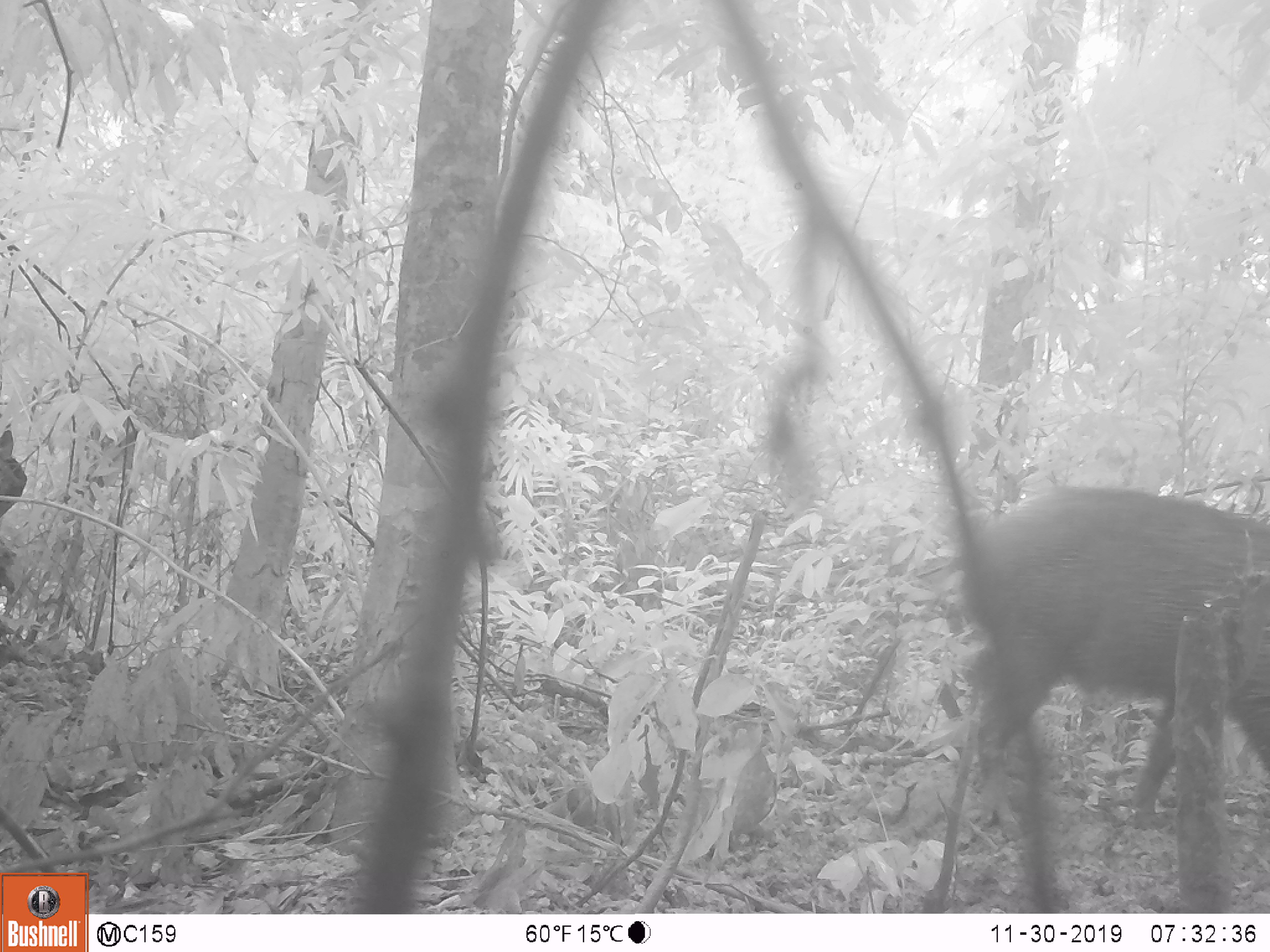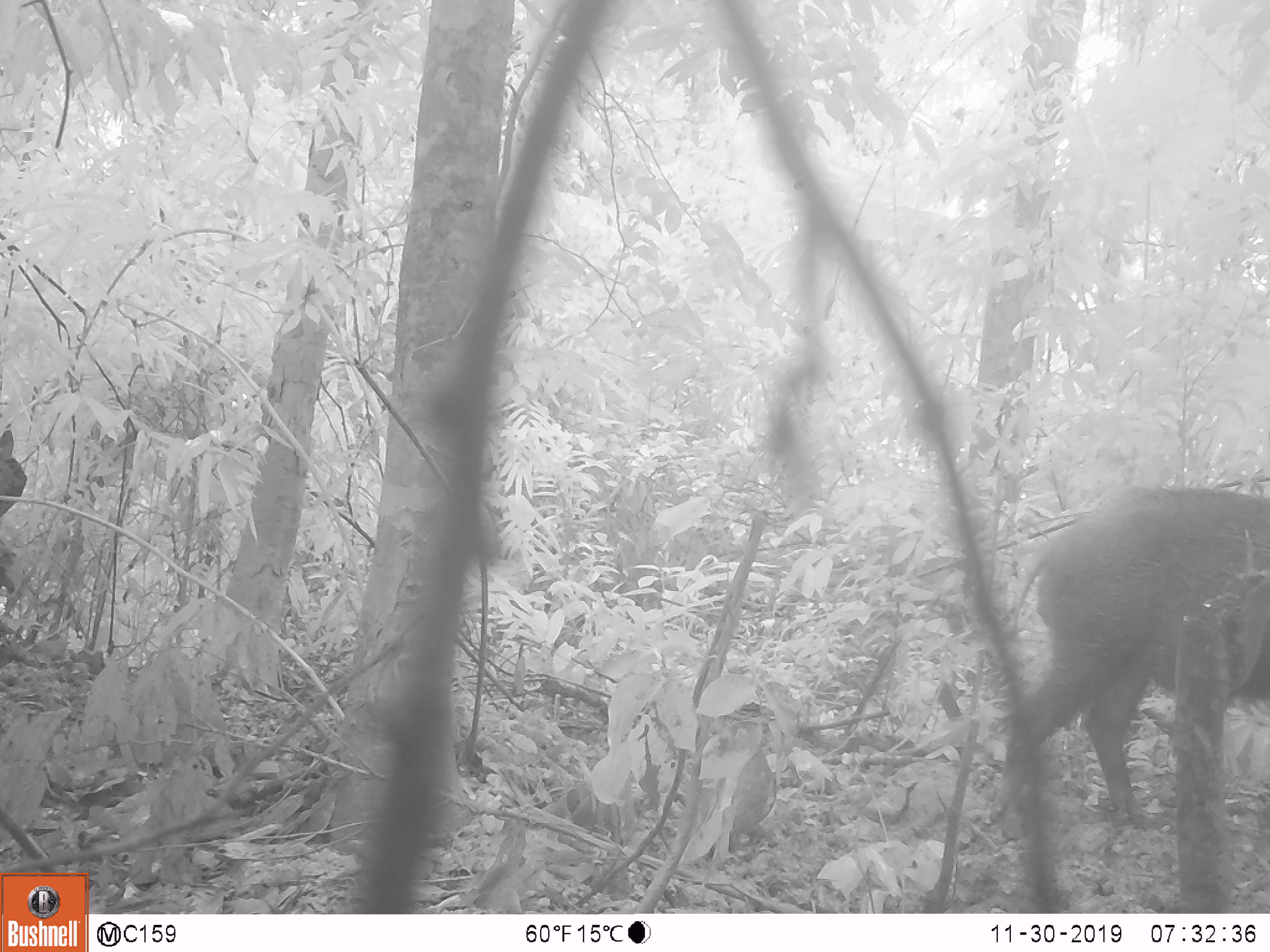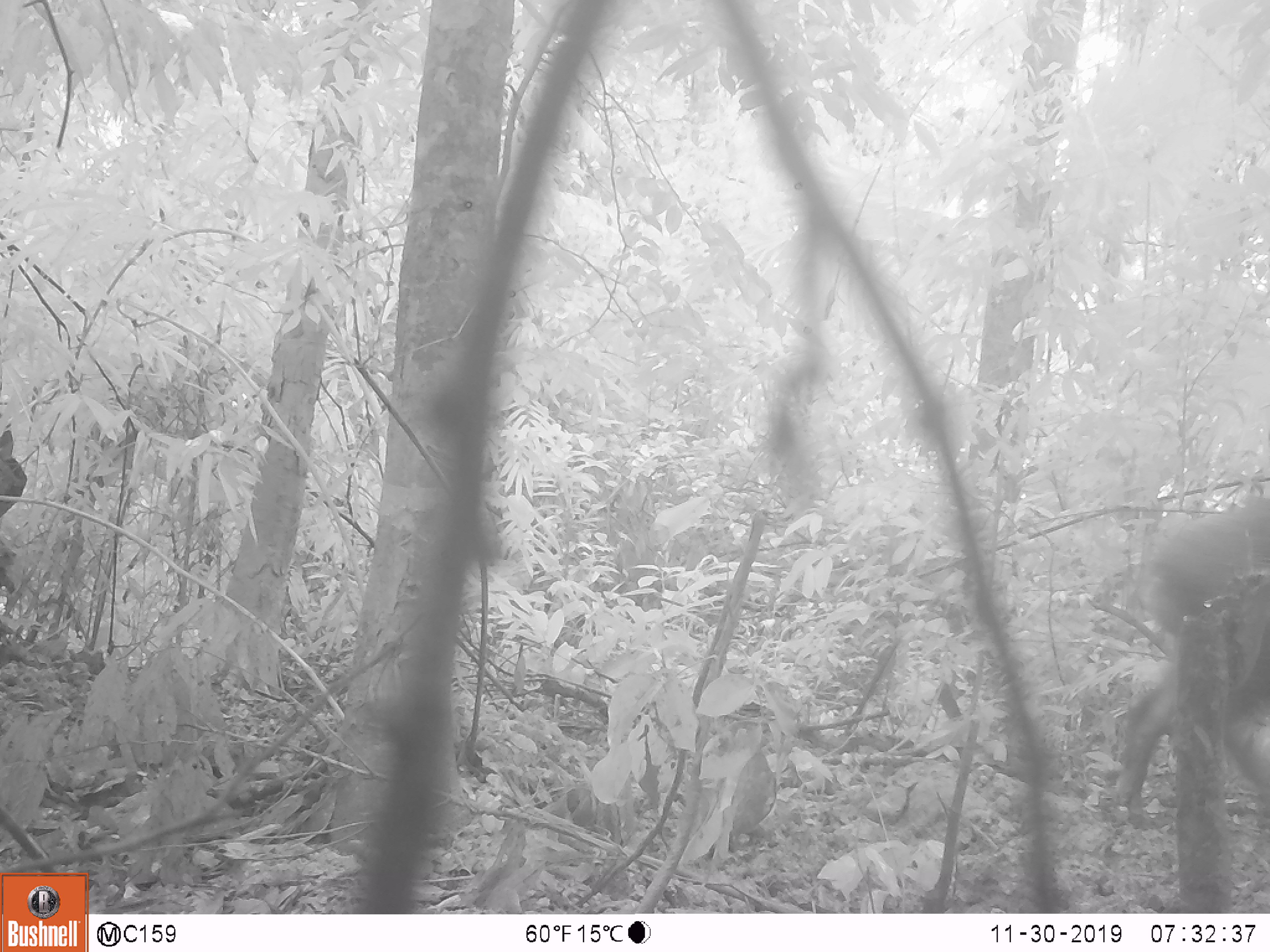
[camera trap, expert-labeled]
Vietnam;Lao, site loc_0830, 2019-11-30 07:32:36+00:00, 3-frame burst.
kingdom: Animalia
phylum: Chordata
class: Mammalia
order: Artiodactyla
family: Suidae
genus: Sus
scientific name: Sus scrofa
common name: eurasian wild pig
Eurasian wild pig (Sus scrofa). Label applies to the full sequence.